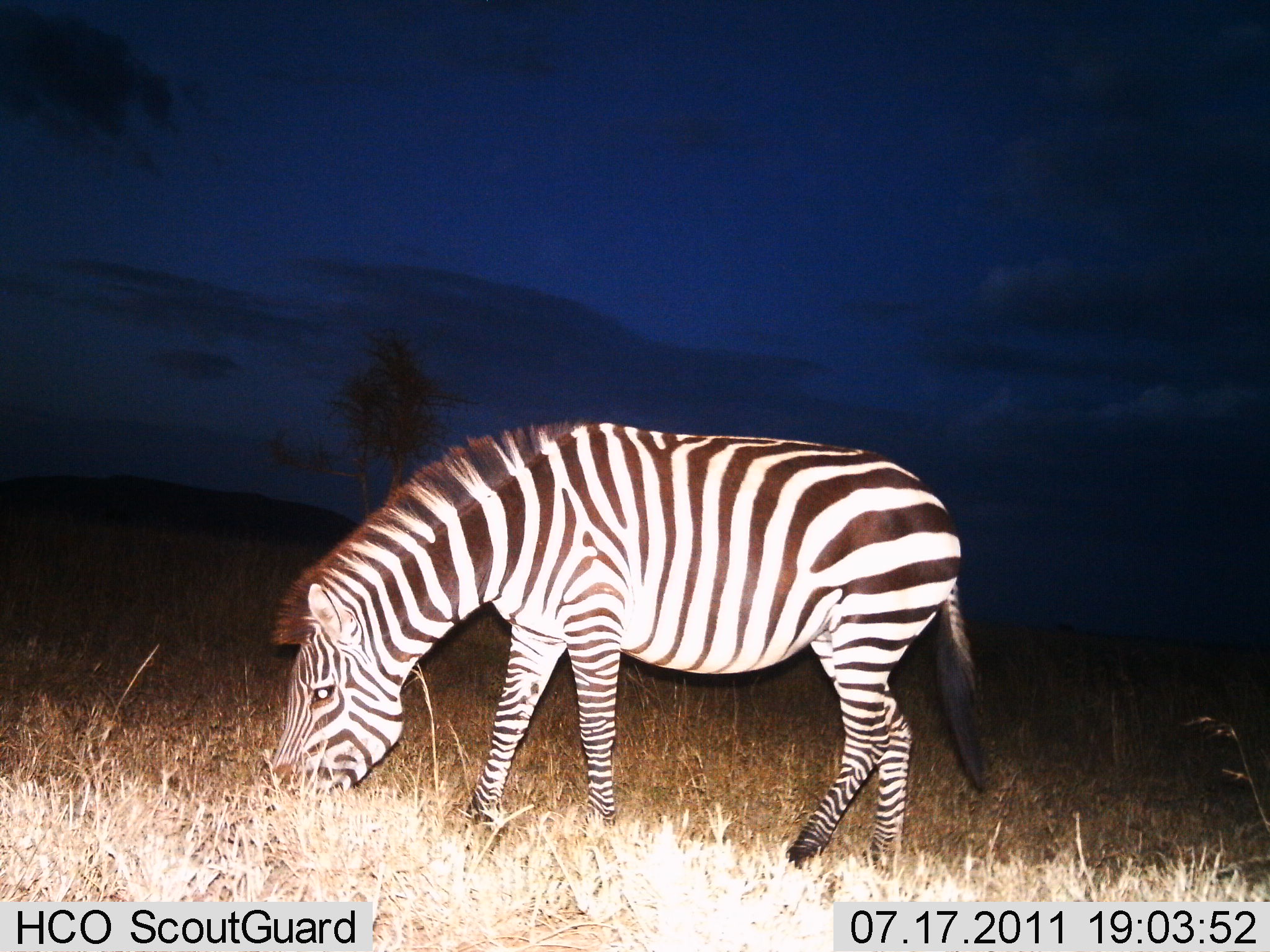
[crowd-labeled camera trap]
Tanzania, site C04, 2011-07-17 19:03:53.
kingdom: Animalia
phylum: Chordata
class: Mammalia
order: Perissodactyla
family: Equidae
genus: Equus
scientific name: Equus quagga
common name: plains zebra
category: zebra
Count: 1.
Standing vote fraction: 36%.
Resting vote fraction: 0%.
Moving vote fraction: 0%.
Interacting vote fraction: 0%.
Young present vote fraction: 0%.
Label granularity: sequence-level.